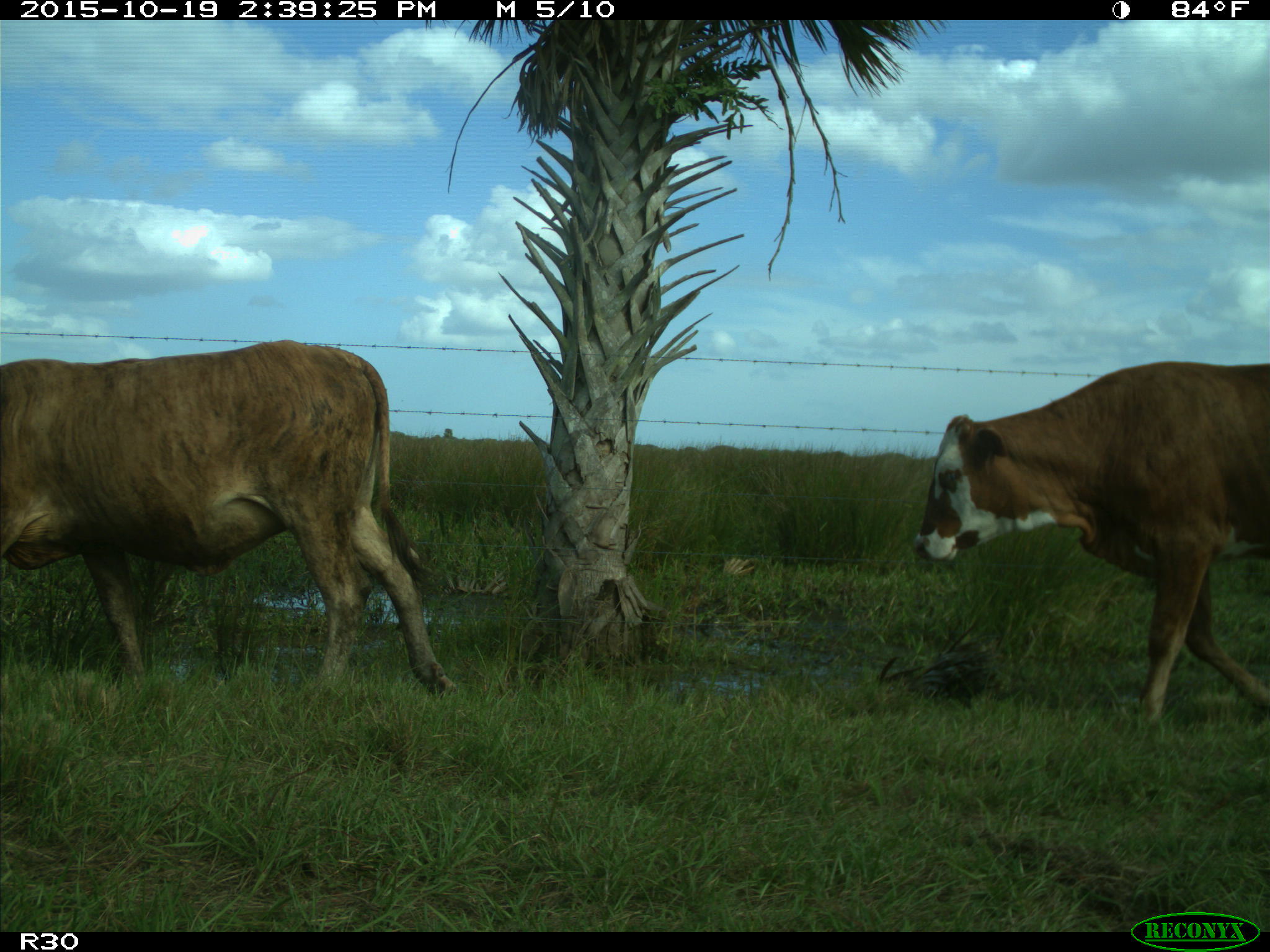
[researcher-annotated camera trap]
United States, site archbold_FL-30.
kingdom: Animalia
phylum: Chordata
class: Mammalia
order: Artiodactyla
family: Bovidae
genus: Bos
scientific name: Bos taurus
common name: domestic cow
Bos taurus (domestic cow).